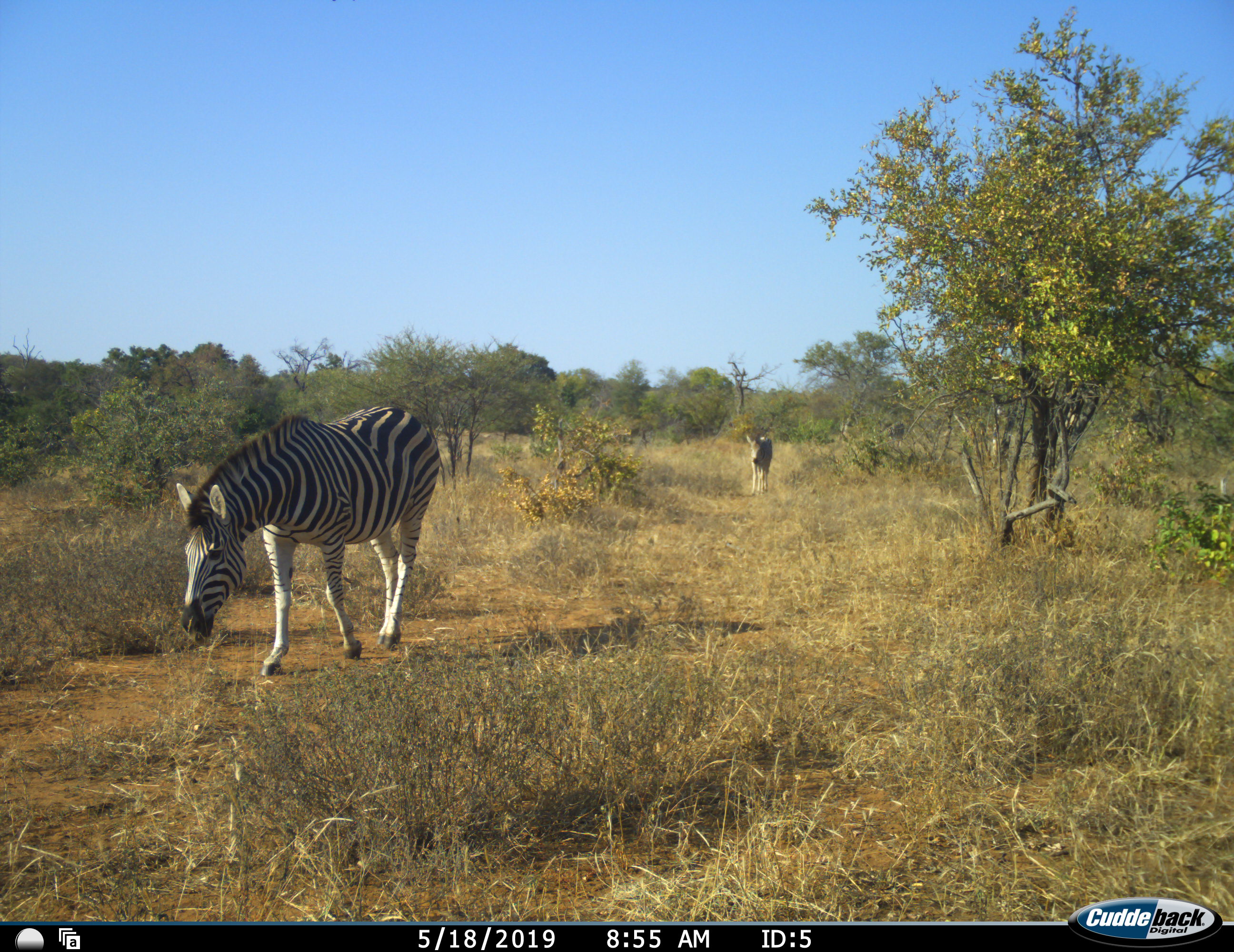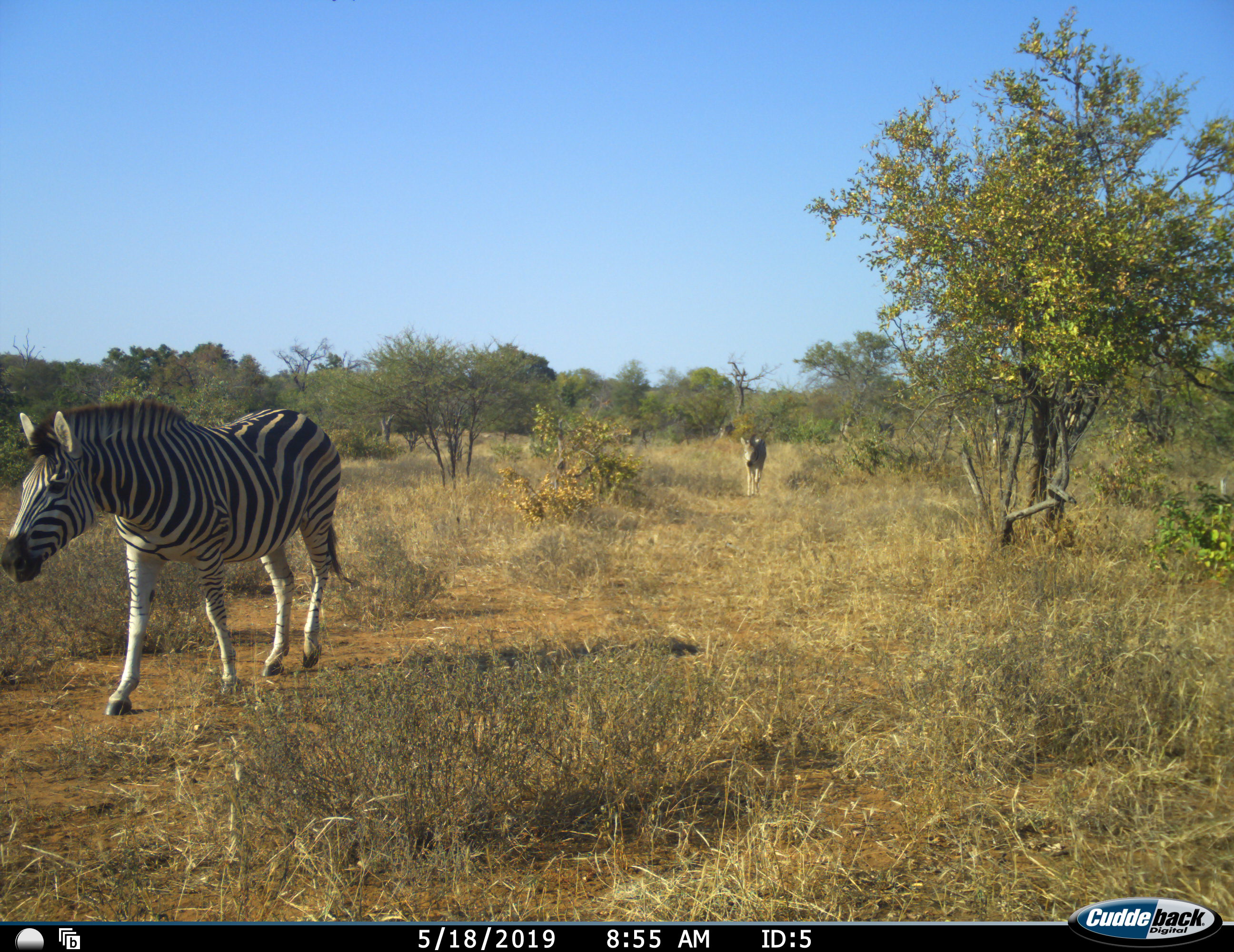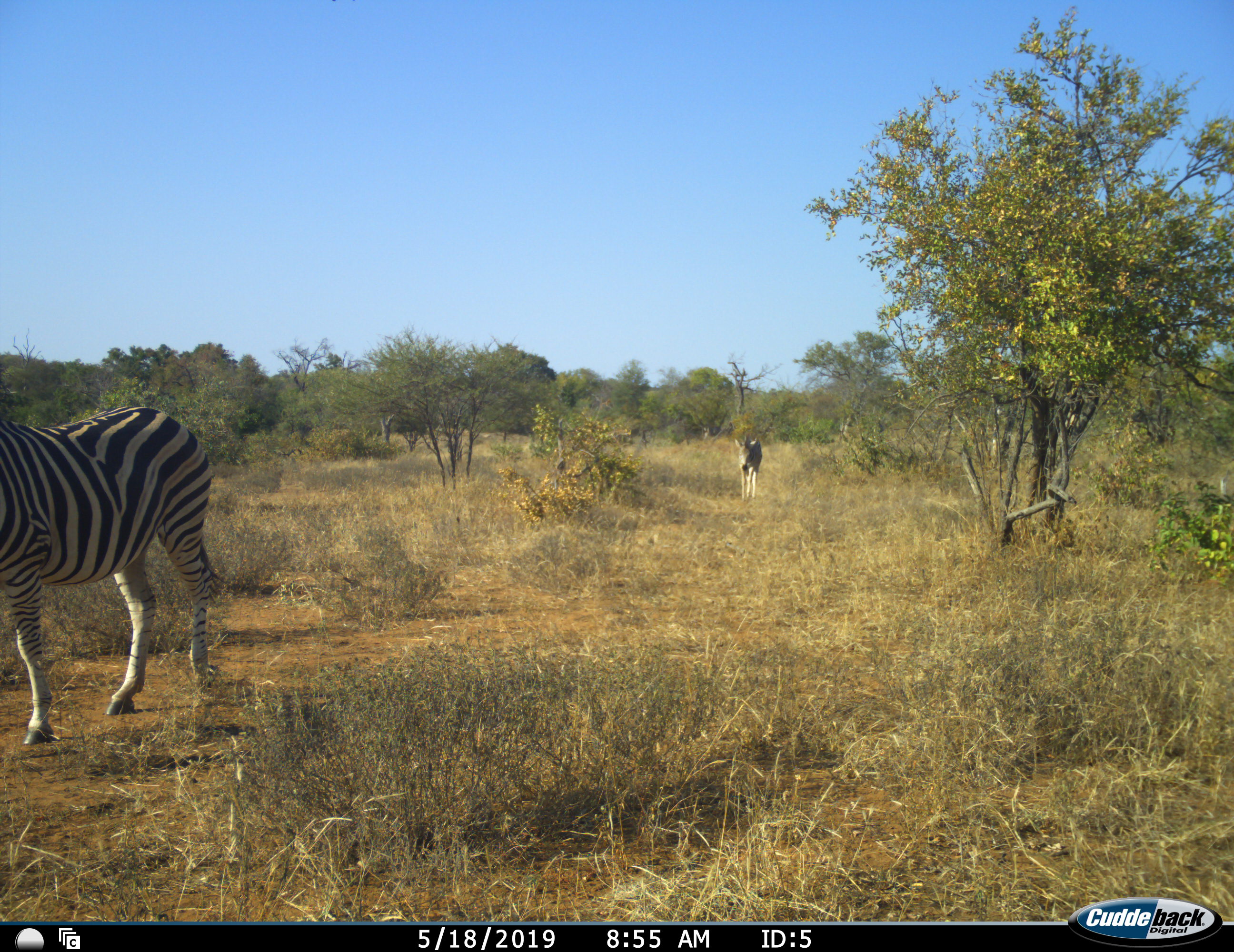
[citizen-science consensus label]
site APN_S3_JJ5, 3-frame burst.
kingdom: Animalia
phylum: Chordata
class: Mammalia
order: Perissodactyla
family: Equidae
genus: Equus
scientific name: Equus quagga burchellii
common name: burchell's zebra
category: zebraburchells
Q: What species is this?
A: Zebraburchells (burchell's zebra) (Equus quagga burchellii).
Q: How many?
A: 2.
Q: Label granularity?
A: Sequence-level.